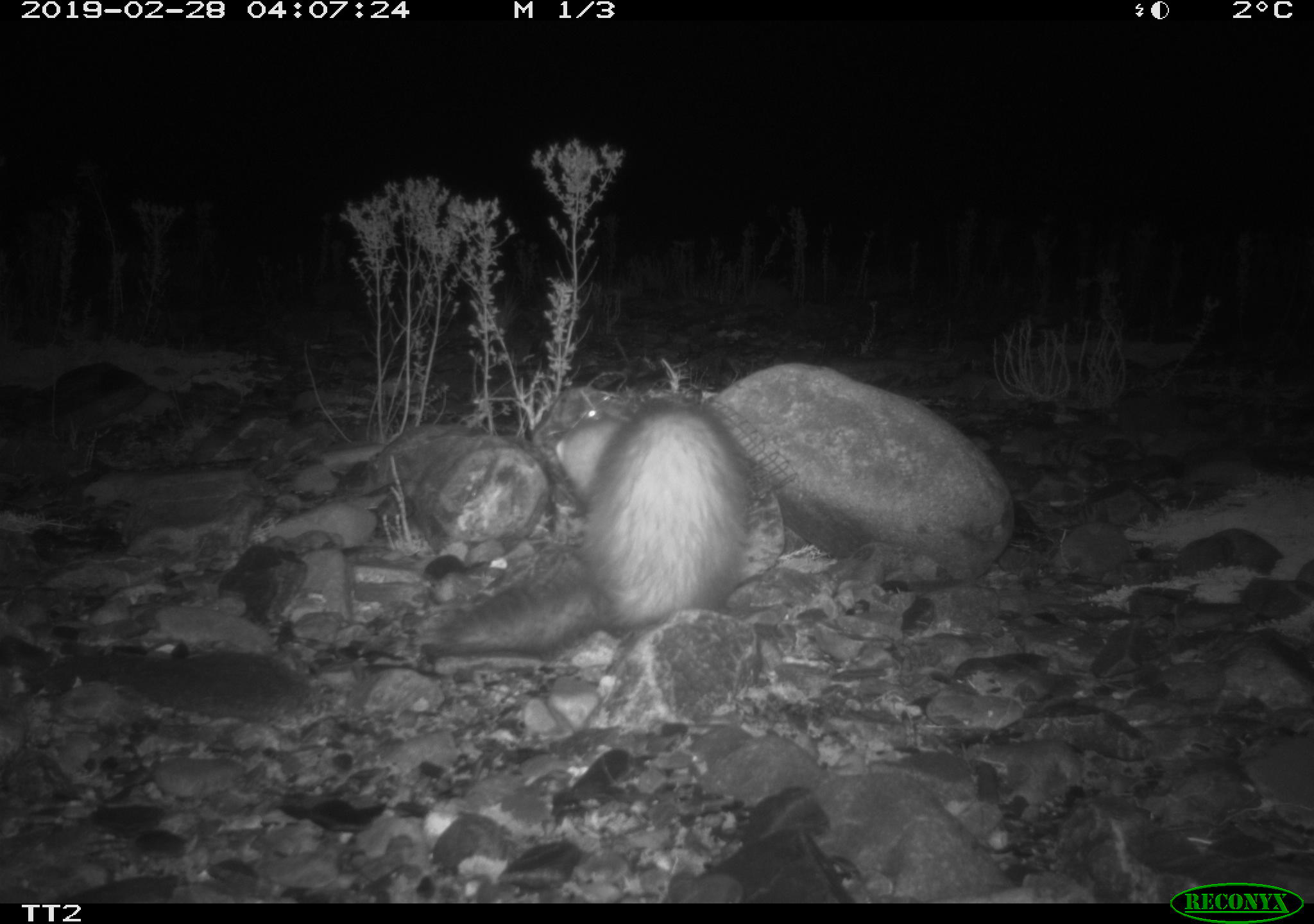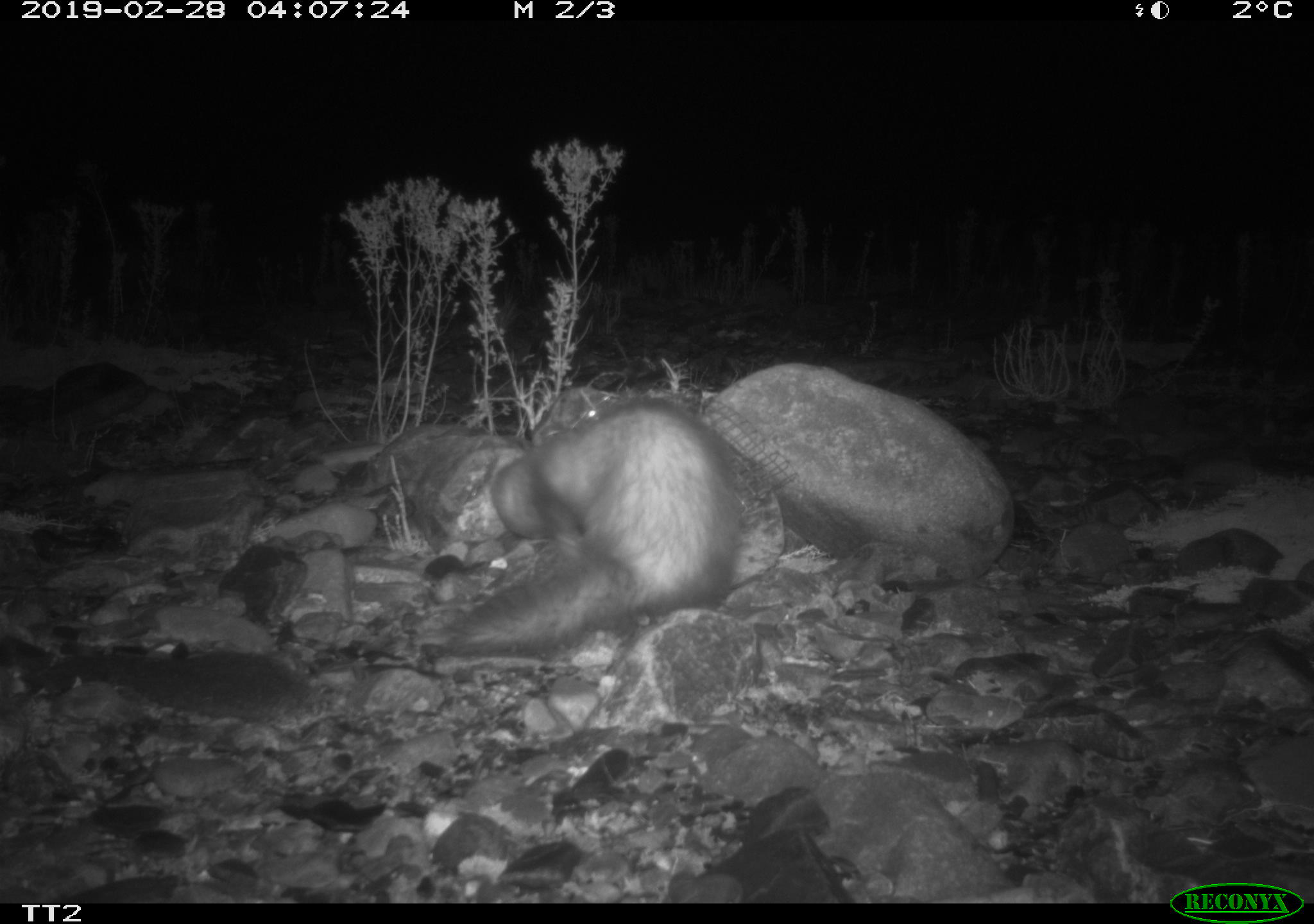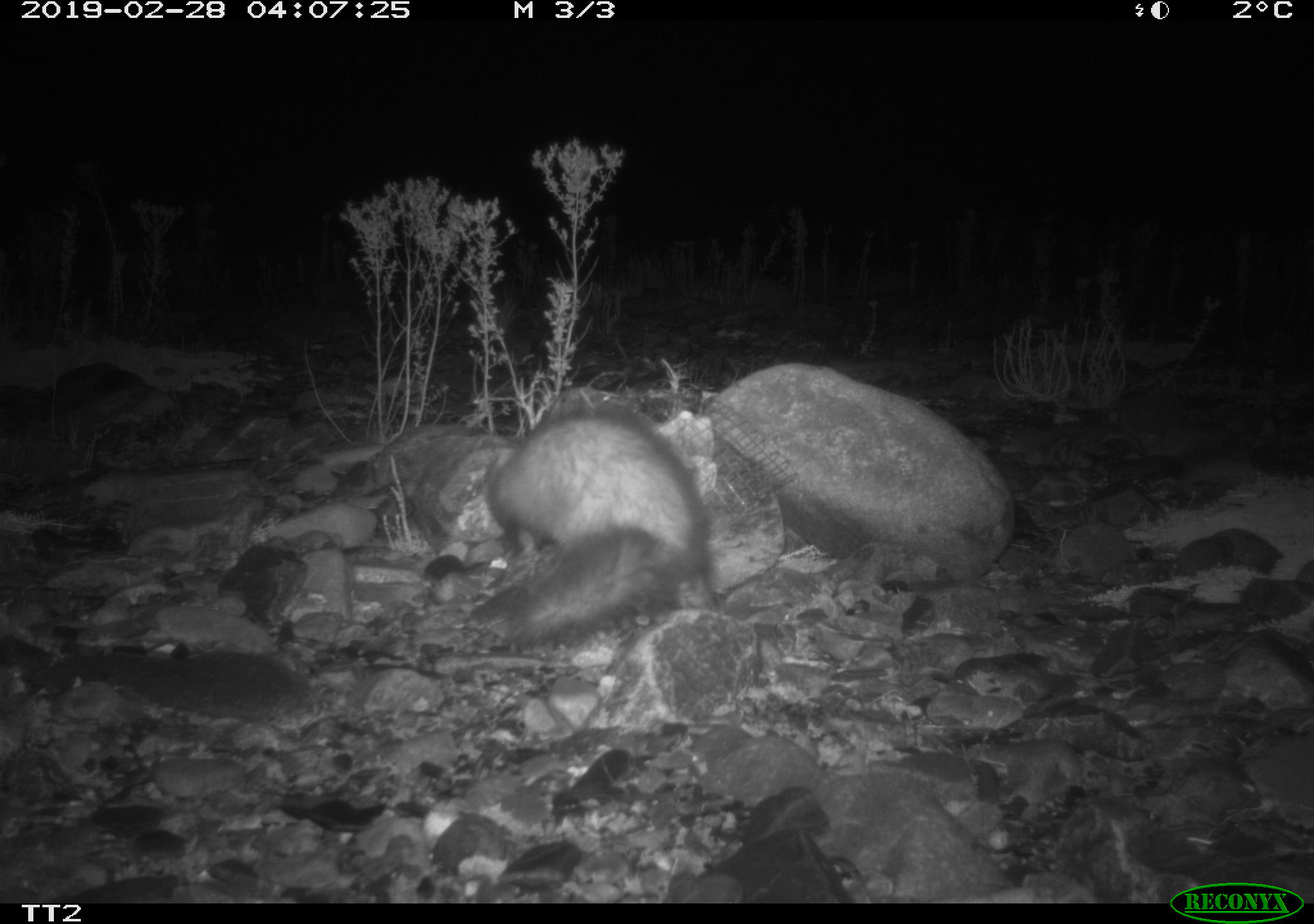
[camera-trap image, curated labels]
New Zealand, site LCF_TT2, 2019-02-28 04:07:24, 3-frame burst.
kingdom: Animalia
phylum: Chordata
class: Mammalia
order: Carnivora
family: Mustelidae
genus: Mustela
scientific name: Mustela furo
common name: ferret